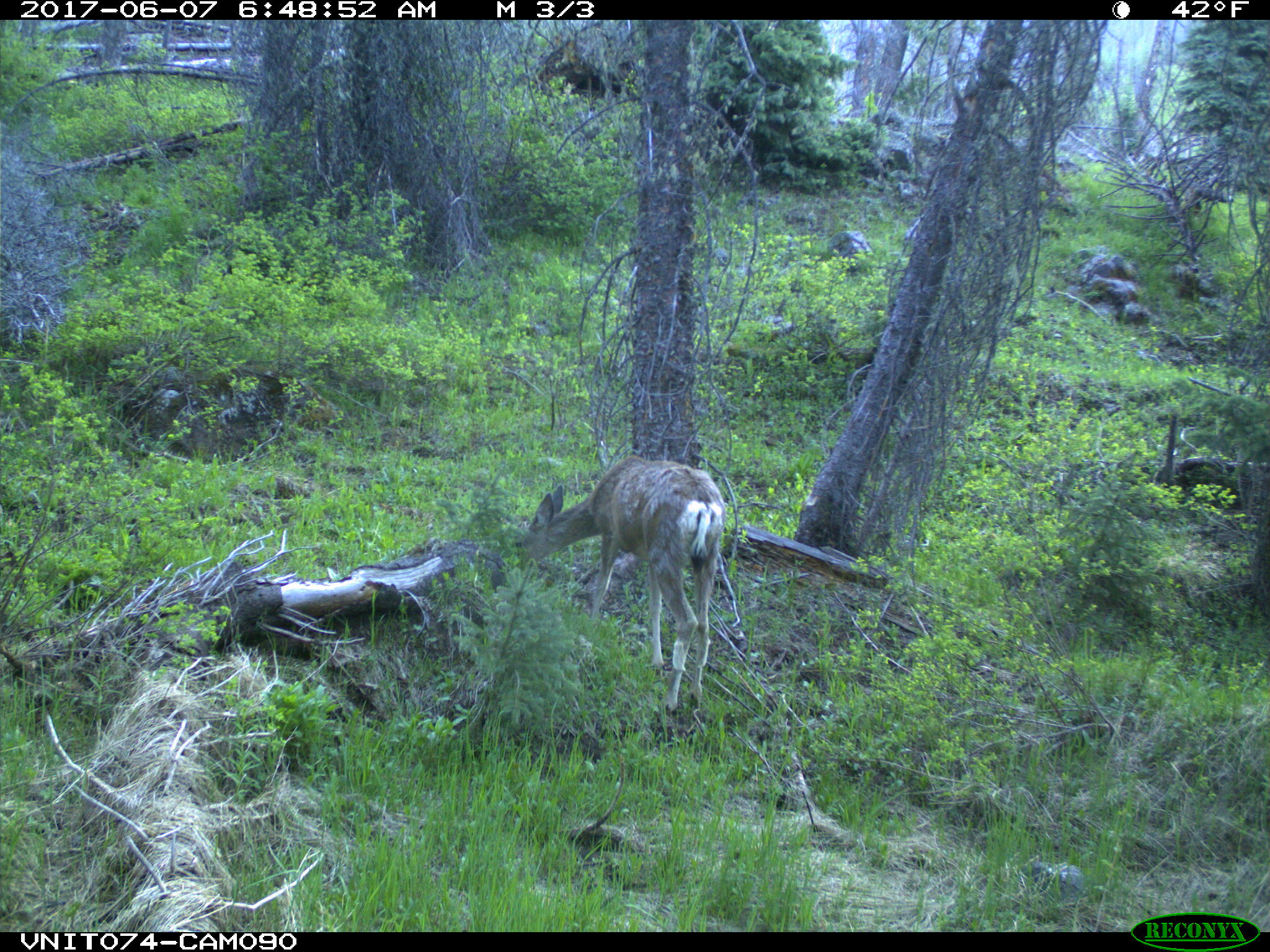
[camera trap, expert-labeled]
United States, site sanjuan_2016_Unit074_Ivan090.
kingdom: Animalia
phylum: Chordata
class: Mammalia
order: Artiodactyla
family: Cervidae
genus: Odocoileus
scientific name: Odocoileus hemionus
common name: mule deer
Odocoileus hemionus (mule deer).